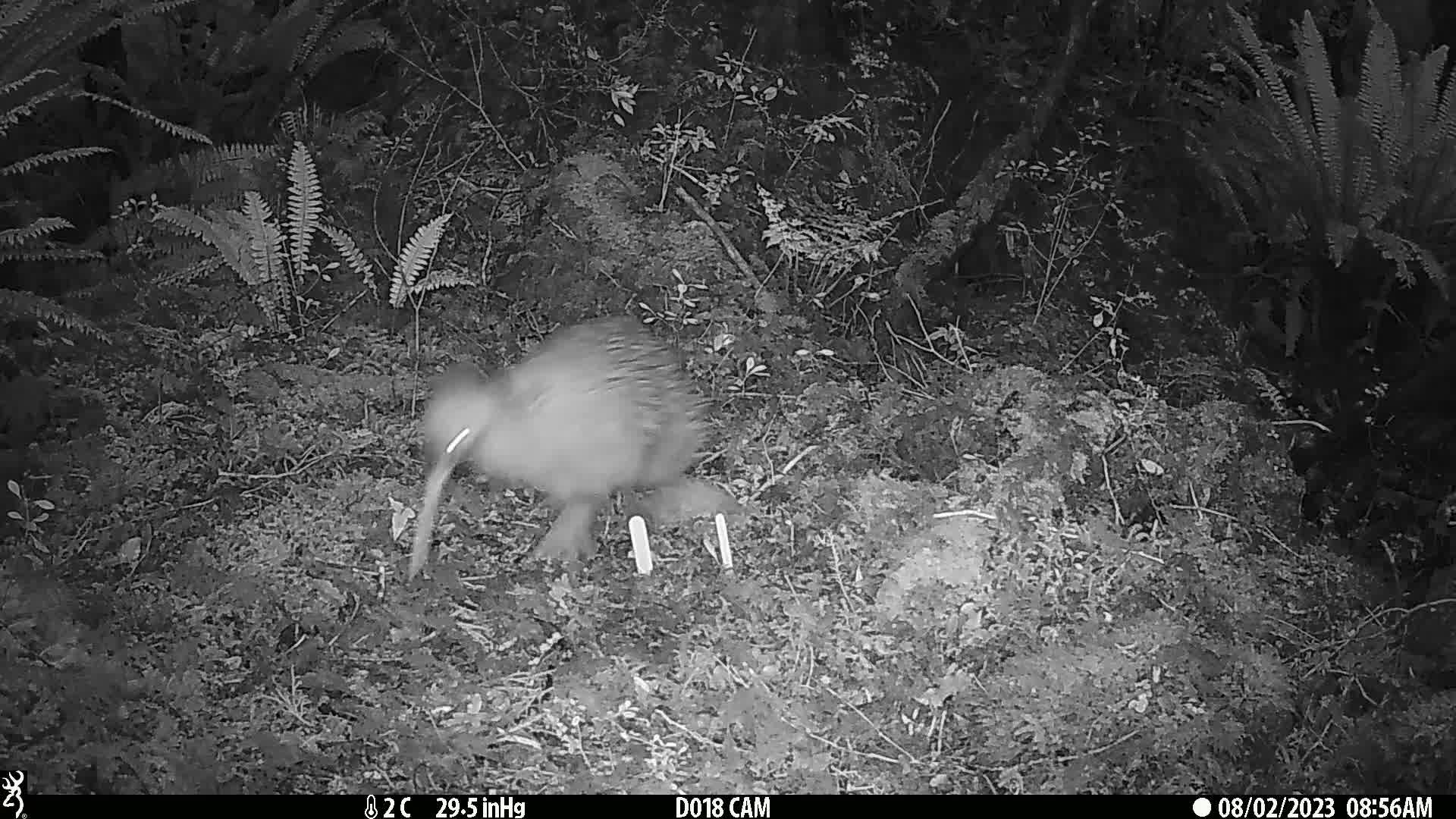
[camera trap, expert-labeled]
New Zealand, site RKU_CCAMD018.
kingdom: Animalia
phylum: Chordata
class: Aves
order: Apterygiformes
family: Apterygidae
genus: Apteryx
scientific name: Apteryx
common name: kiwi